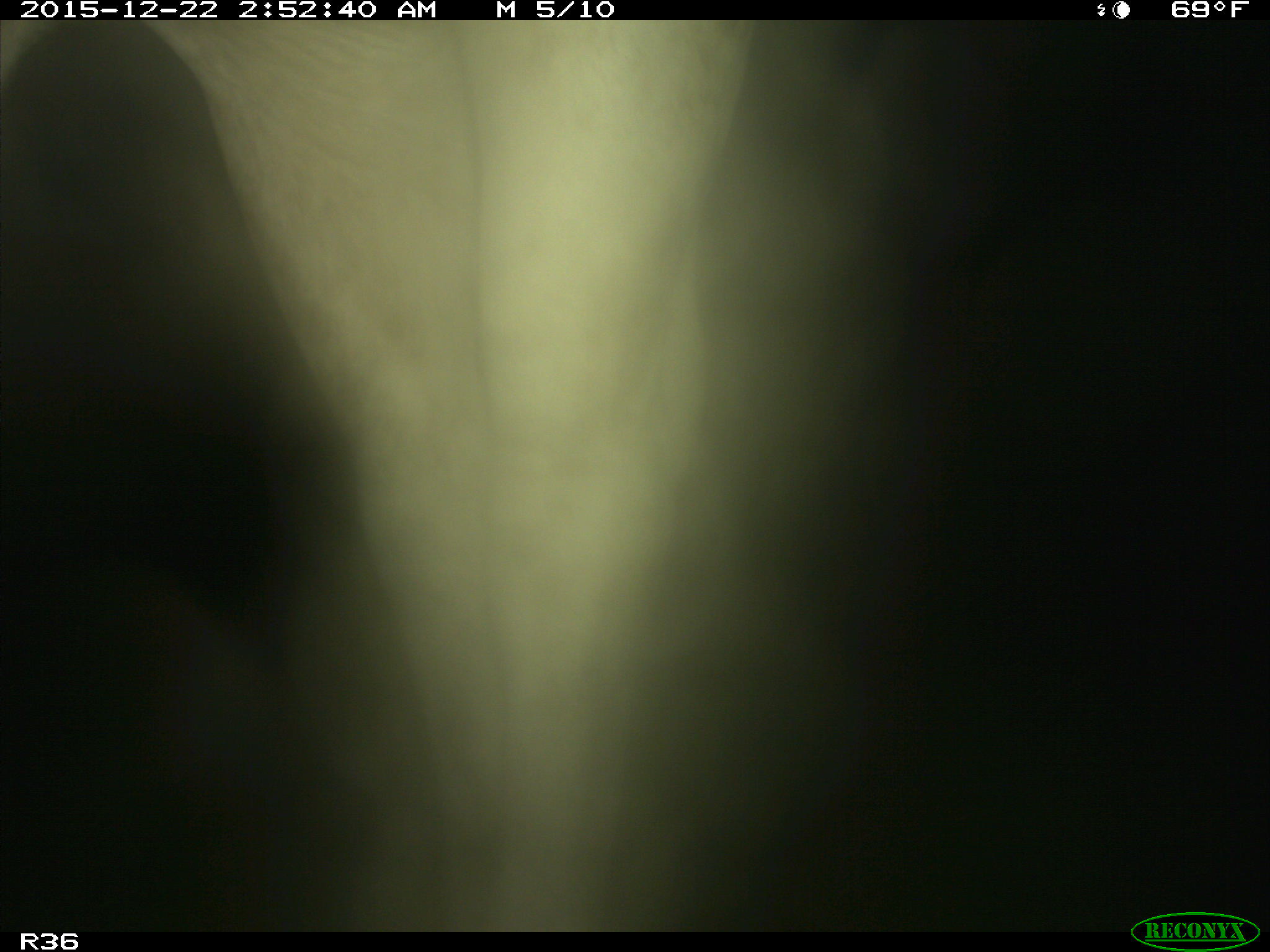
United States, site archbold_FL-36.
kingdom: Animalia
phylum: Chordata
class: Mammalia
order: Artiodactyla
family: Bovidae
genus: Bos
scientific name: Bos taurus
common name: domestic cow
Bos taurus (domestic cow).